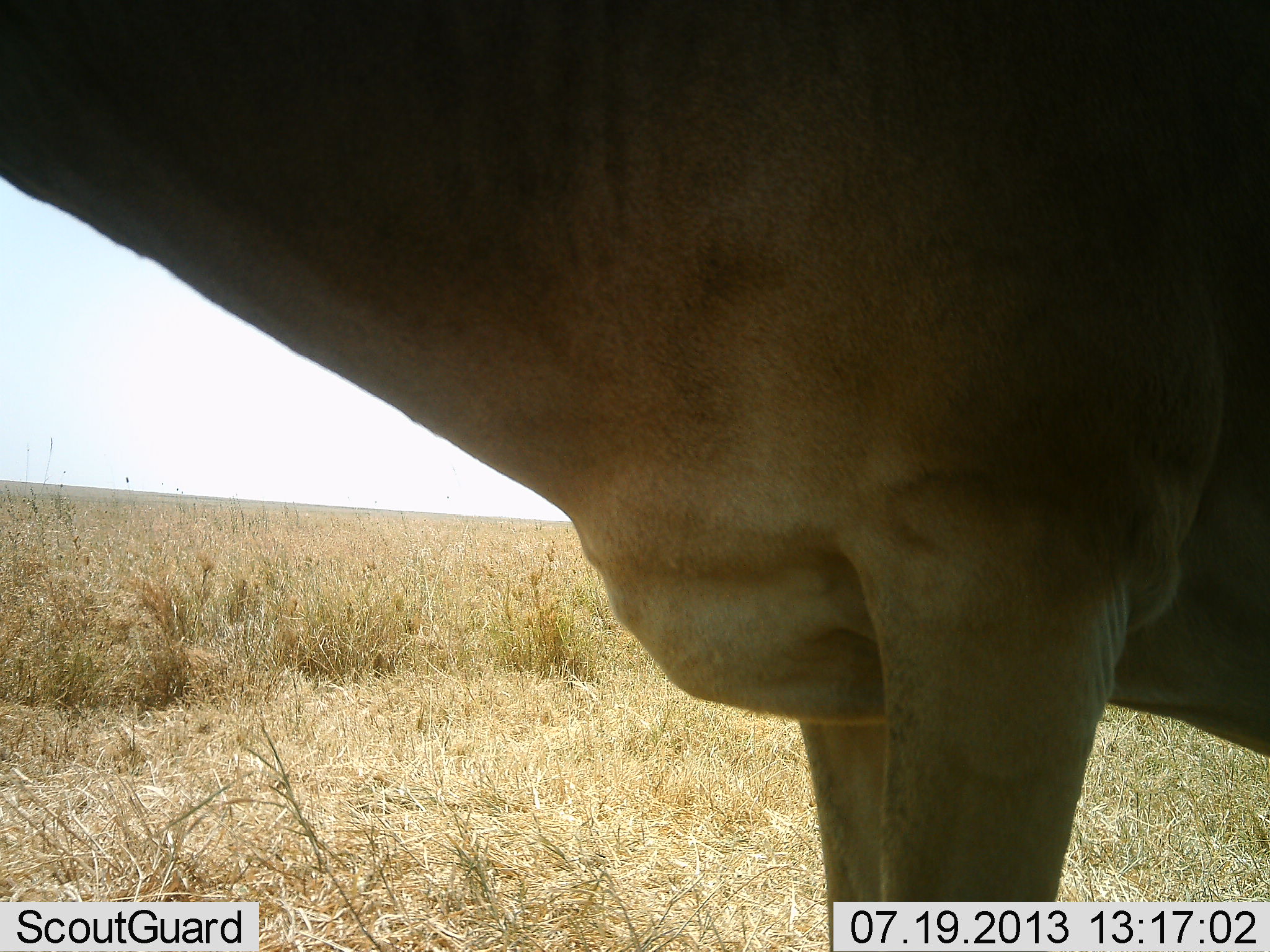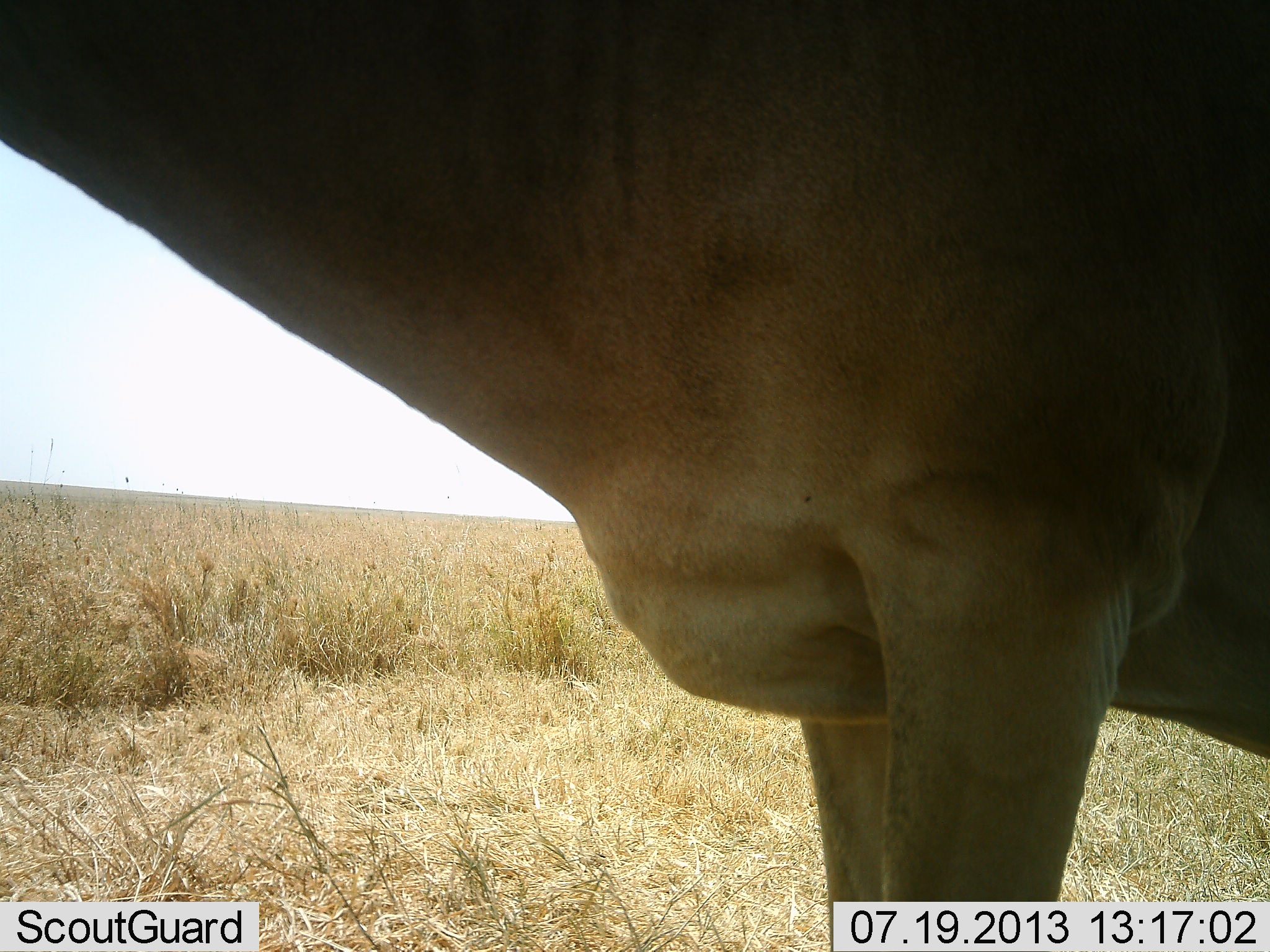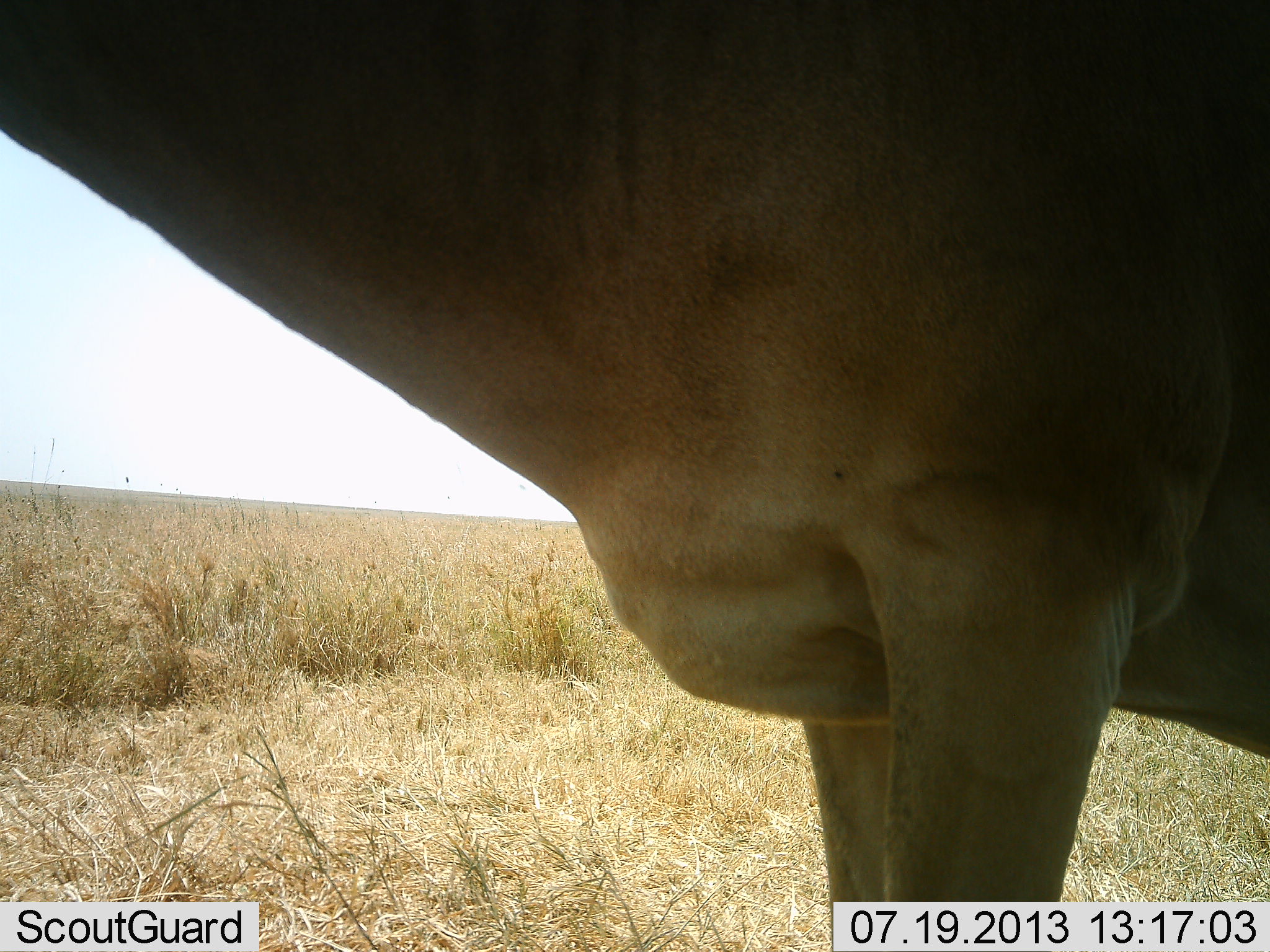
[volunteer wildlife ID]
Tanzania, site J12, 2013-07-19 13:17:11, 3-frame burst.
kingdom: Animalia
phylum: Chordata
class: Mammalia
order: Artiodactyla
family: Bovidae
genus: Alcelaphus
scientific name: Alcelaphus buselaphus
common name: hartebeest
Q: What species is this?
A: Hartebeest (Alcelaphus buselaphus).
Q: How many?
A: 1.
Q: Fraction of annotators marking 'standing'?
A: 100%.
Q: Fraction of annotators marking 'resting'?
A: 0%.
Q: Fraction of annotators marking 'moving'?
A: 0%.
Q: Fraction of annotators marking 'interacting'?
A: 0%.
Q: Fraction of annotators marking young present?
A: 0%.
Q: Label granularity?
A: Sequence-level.